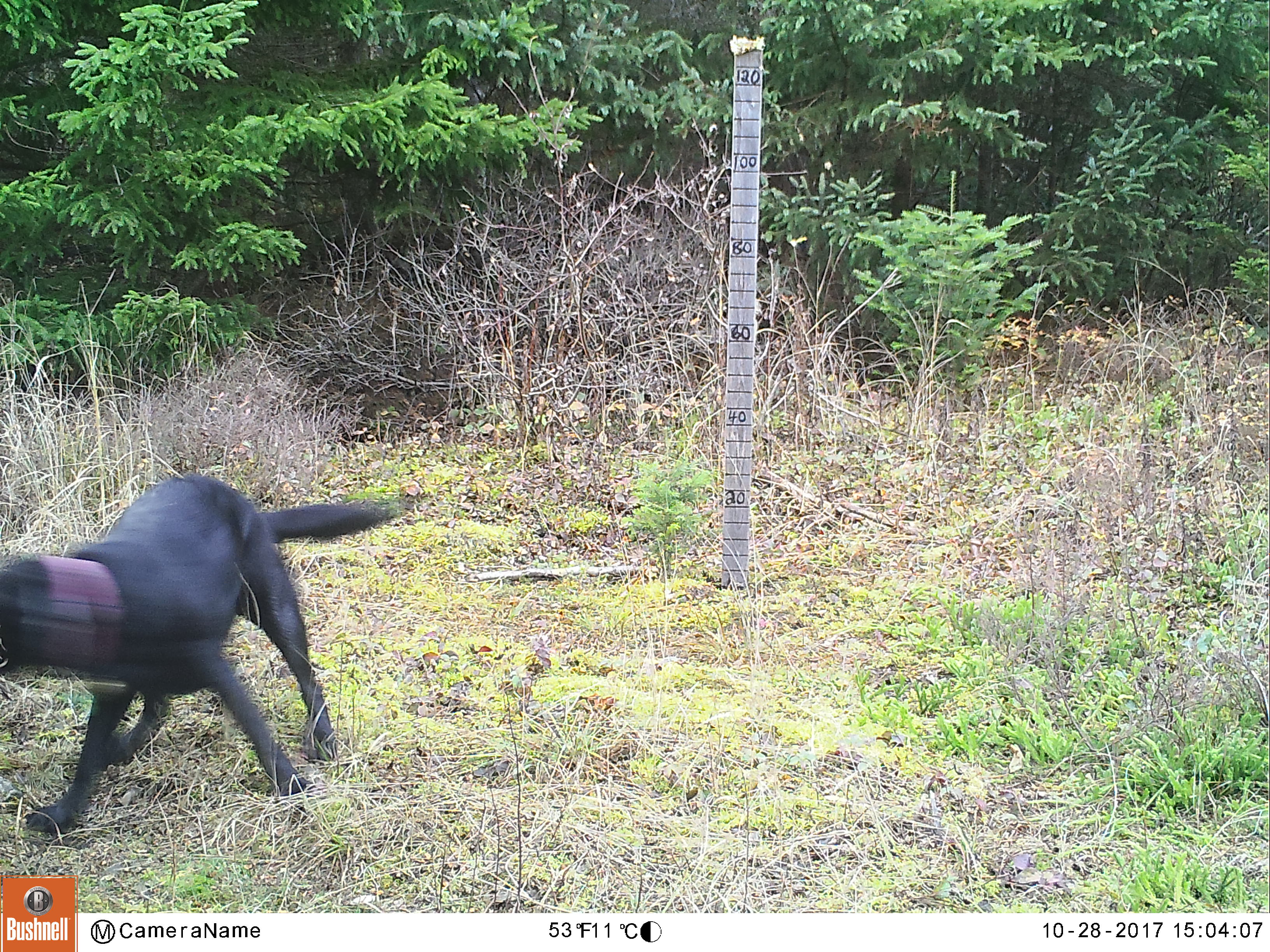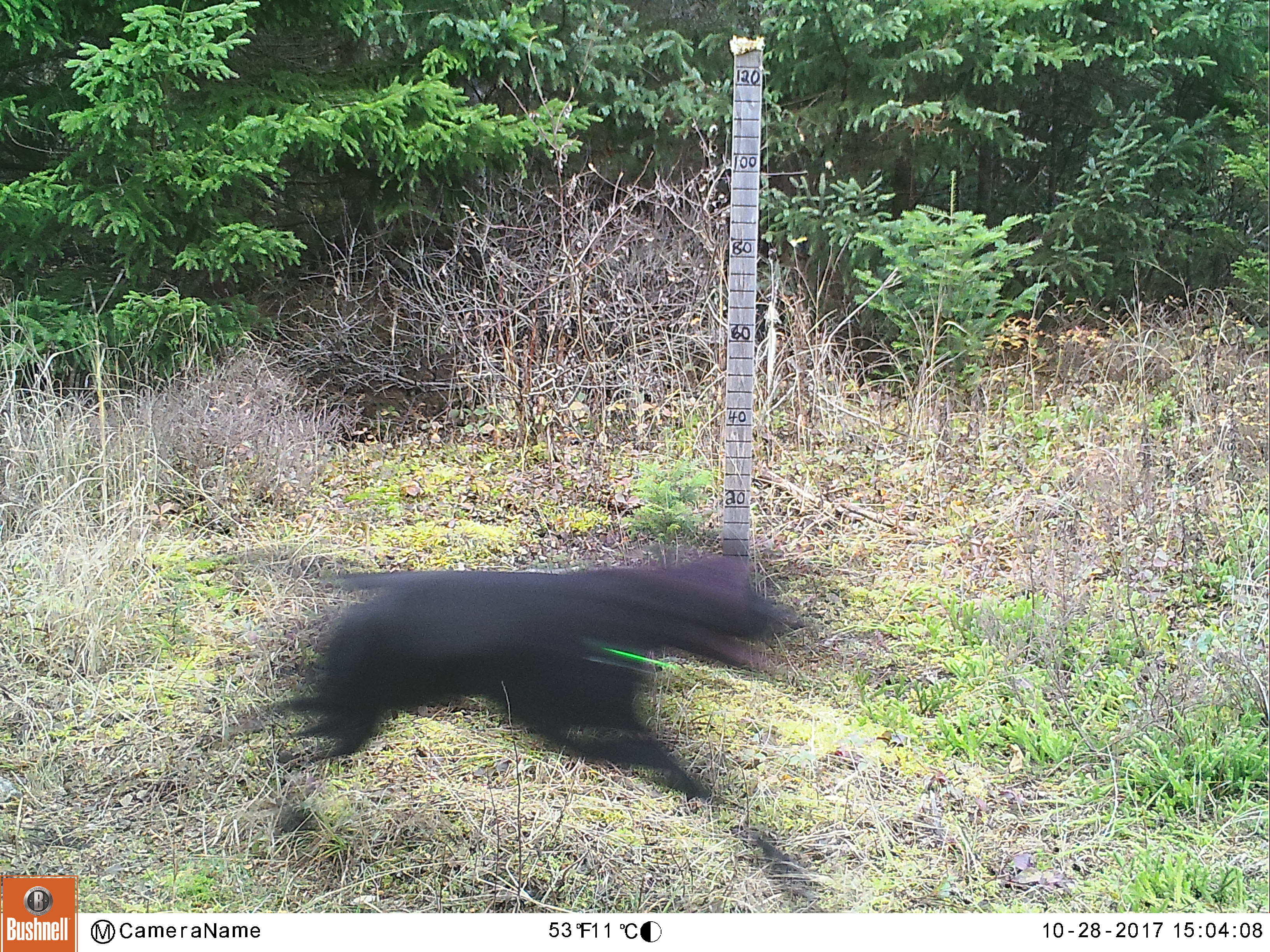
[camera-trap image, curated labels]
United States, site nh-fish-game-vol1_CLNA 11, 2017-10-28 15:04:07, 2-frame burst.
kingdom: Animalia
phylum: Chordata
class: Mammalia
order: Carnivora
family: Canidae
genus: Canis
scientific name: Canis familiaris familiaris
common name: domestic dog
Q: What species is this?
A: Domestic dog (Canis familiaris familiaris).